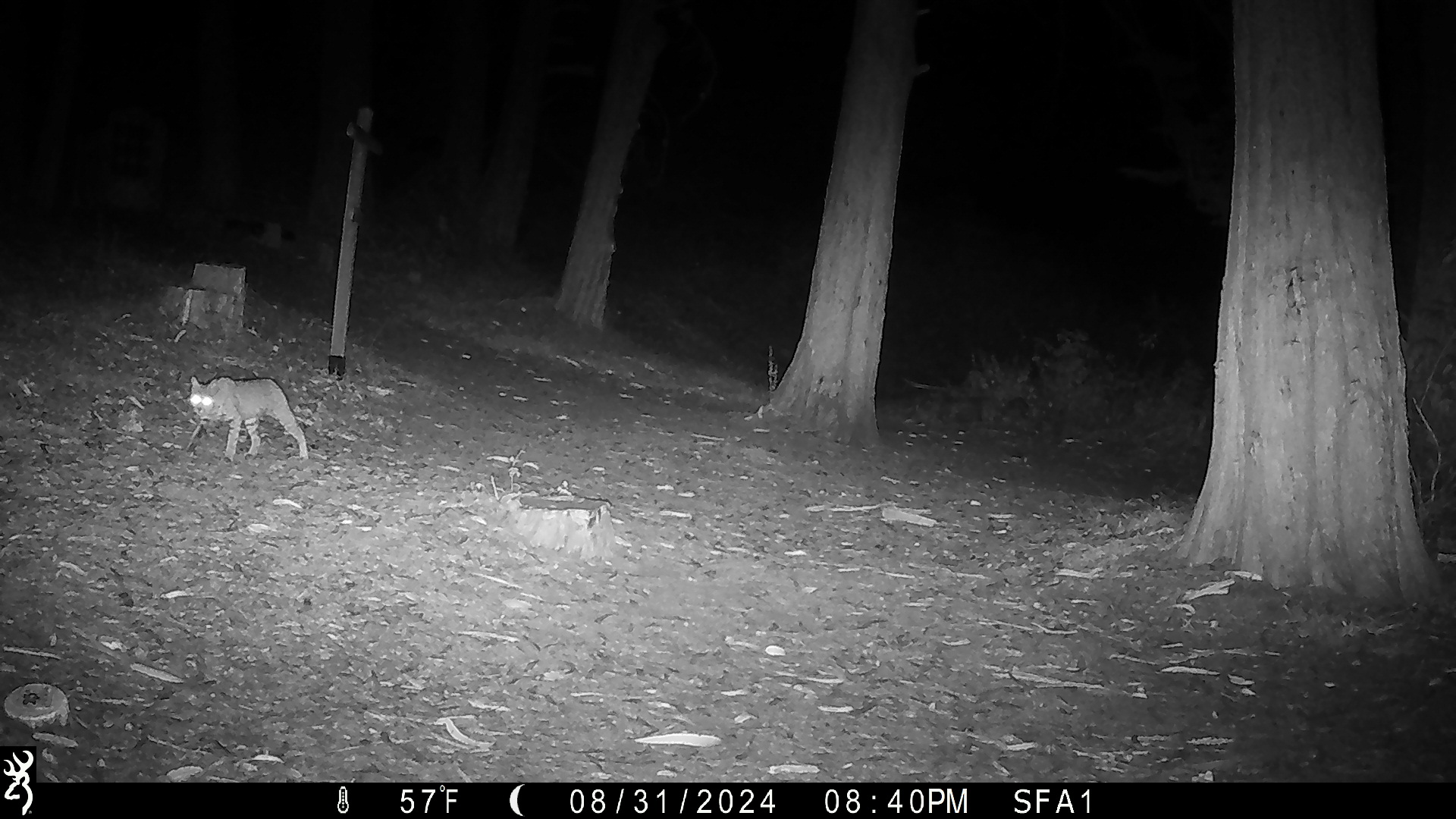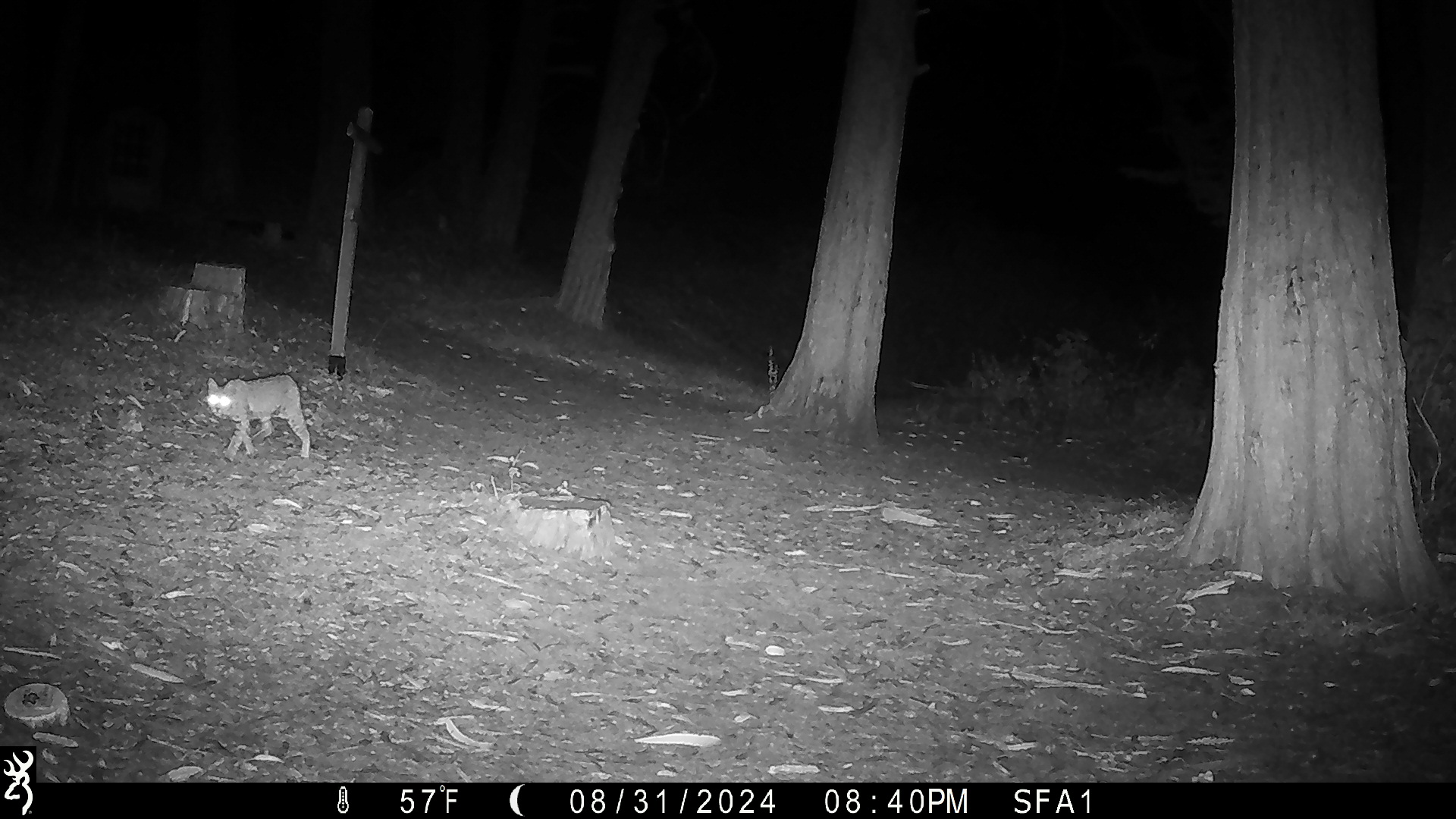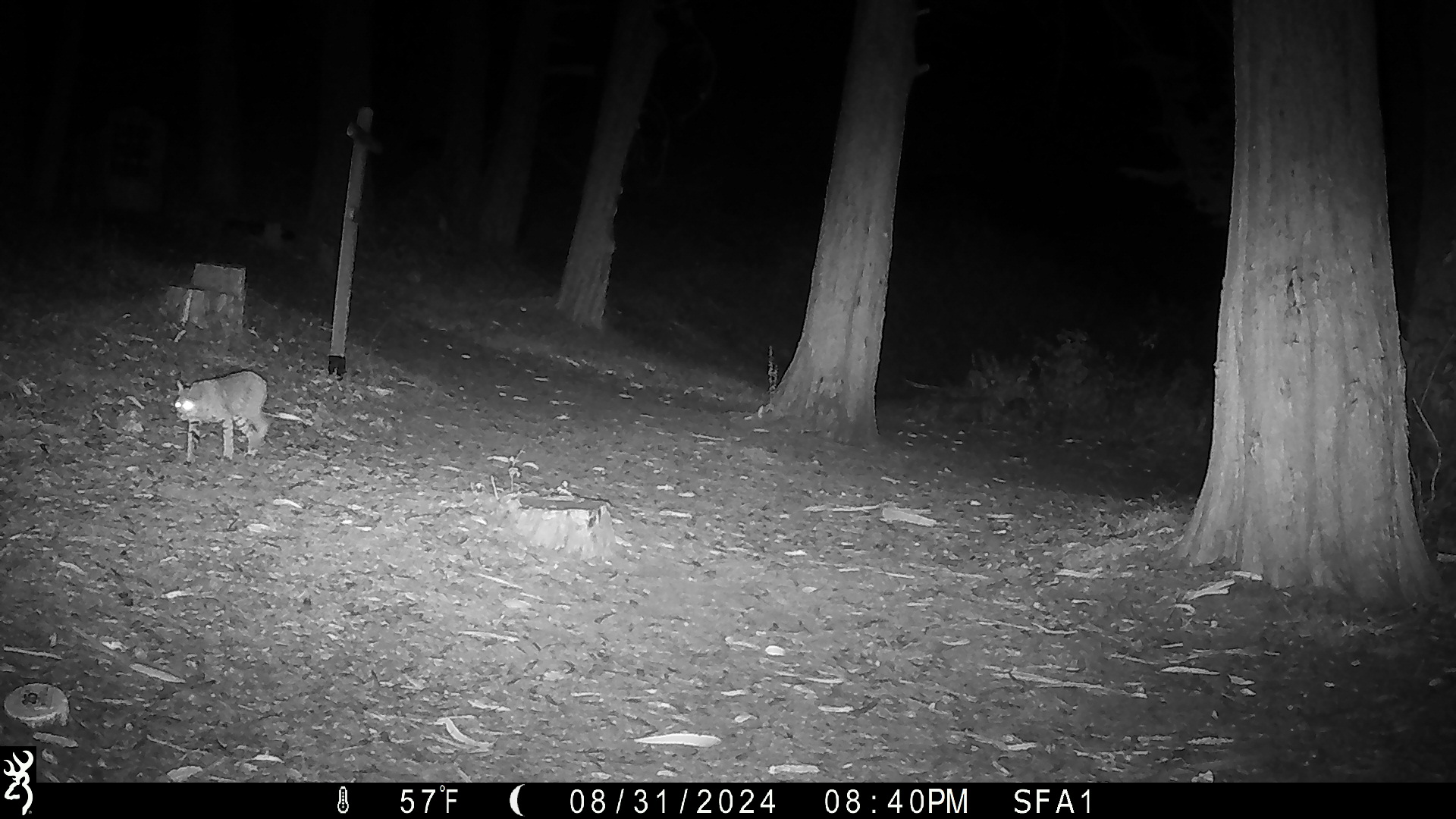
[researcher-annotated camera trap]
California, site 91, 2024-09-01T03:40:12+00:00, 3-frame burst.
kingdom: Animalia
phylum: Chordata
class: Mammalia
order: Carnivora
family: Felidae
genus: Lynx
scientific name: Lynx rufus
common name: bobcat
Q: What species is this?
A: Bobcat (Lynx rufus).